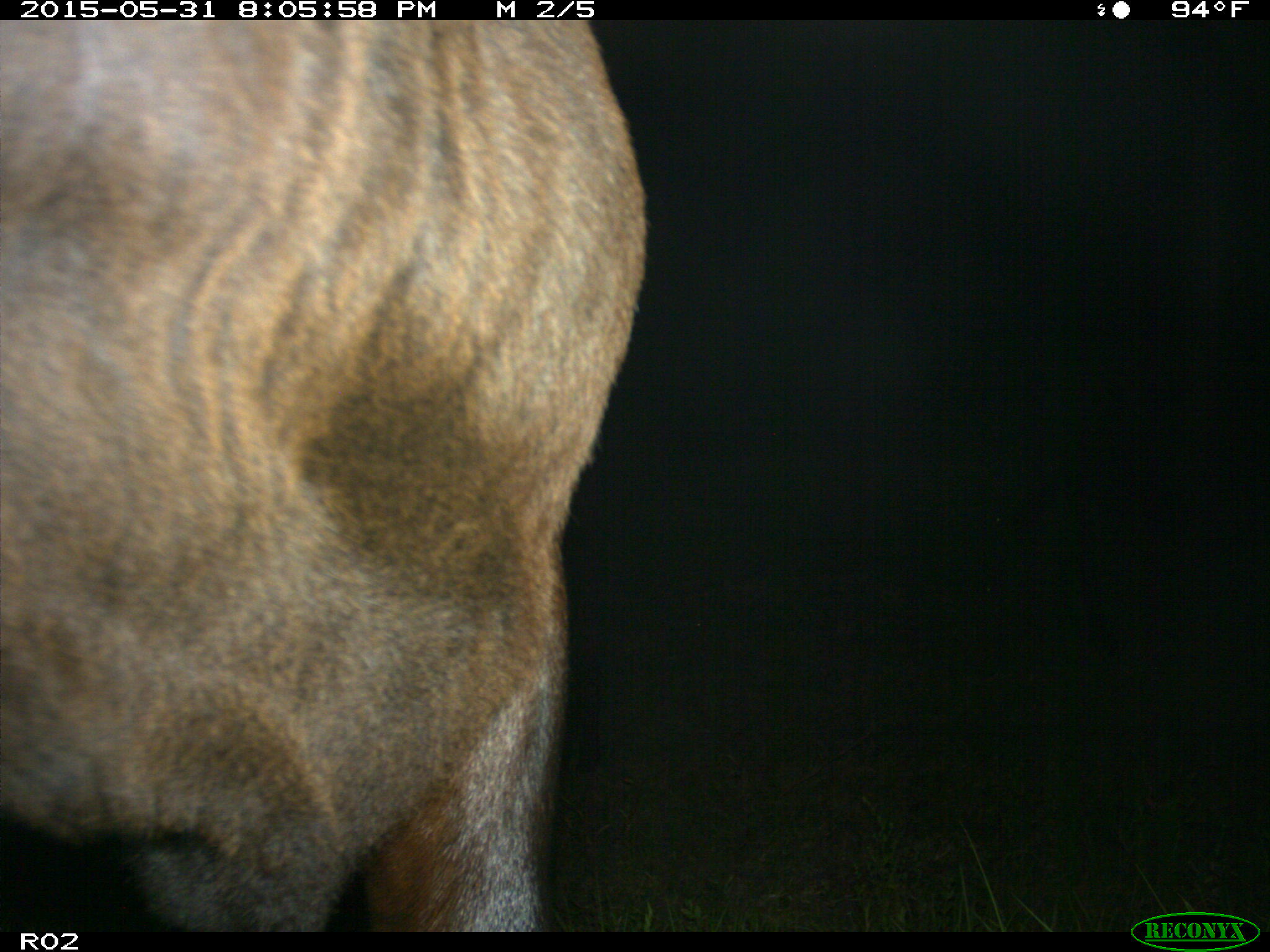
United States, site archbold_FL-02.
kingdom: Animalia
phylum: Chordata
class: Mammalia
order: Artiodactyla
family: Bovidae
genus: Bos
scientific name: Bos taurus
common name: domestic cow